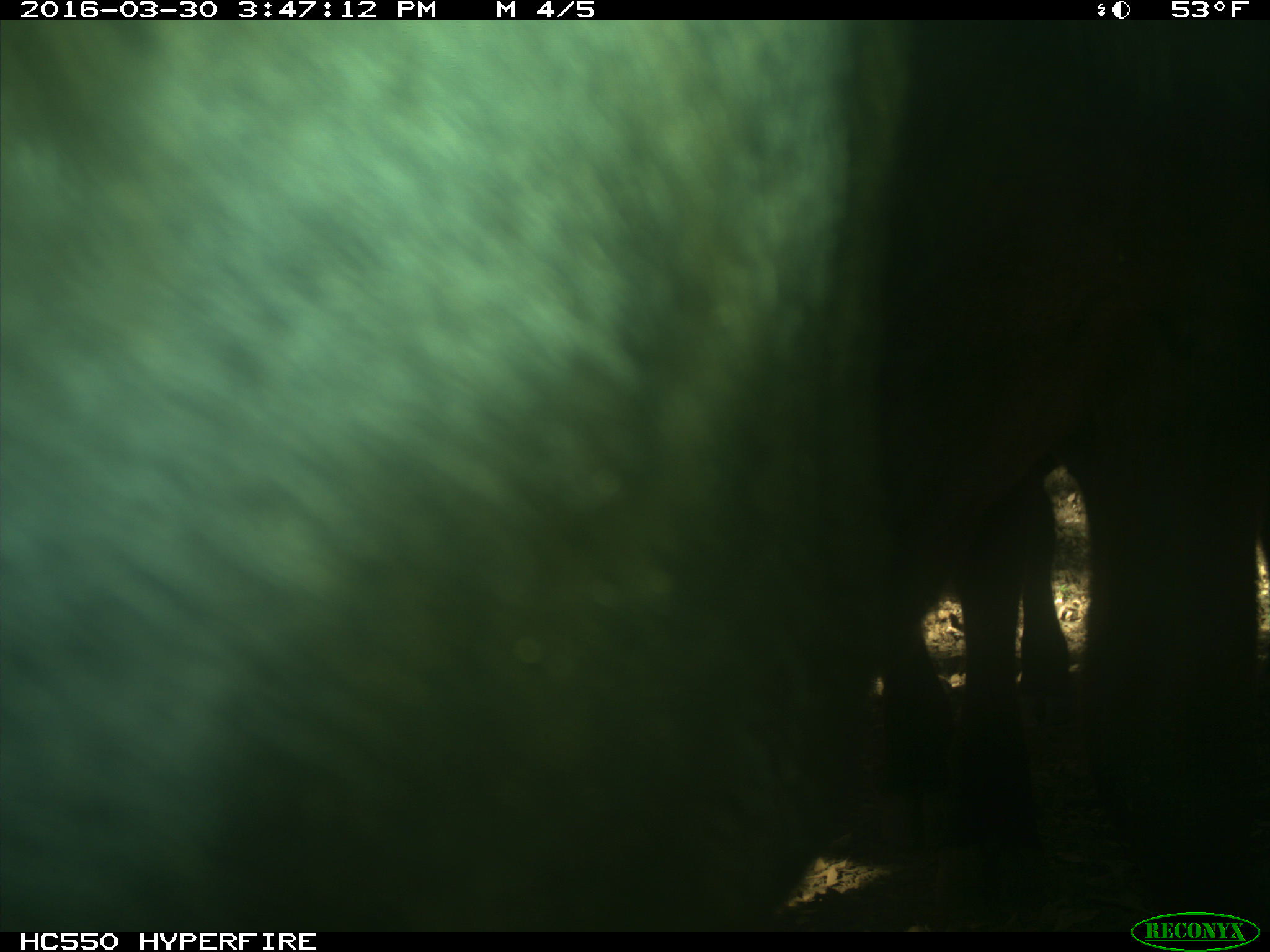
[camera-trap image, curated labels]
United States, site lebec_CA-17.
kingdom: Animalia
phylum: Chordata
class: Mammalia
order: Artiodactyla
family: Bovidae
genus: Bos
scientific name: Bos taurus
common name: domestic cow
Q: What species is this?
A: Bos taurus (domestic cow).